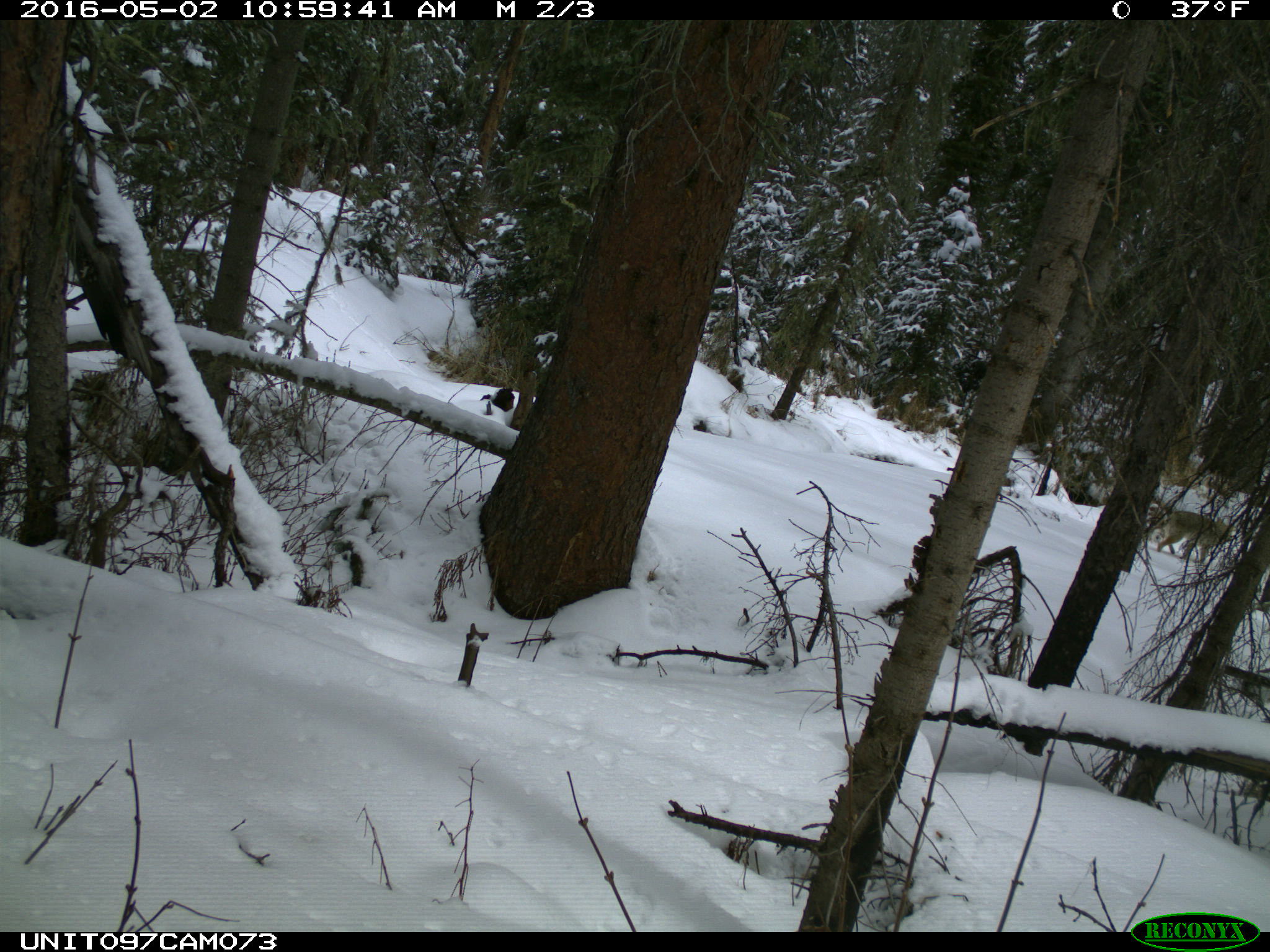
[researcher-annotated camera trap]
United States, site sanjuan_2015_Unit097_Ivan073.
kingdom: Animalia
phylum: Chordata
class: Mammalia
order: Carnivora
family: Canidae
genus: Canis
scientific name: Canis latrans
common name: coyote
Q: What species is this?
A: Canis latrans (coyote).